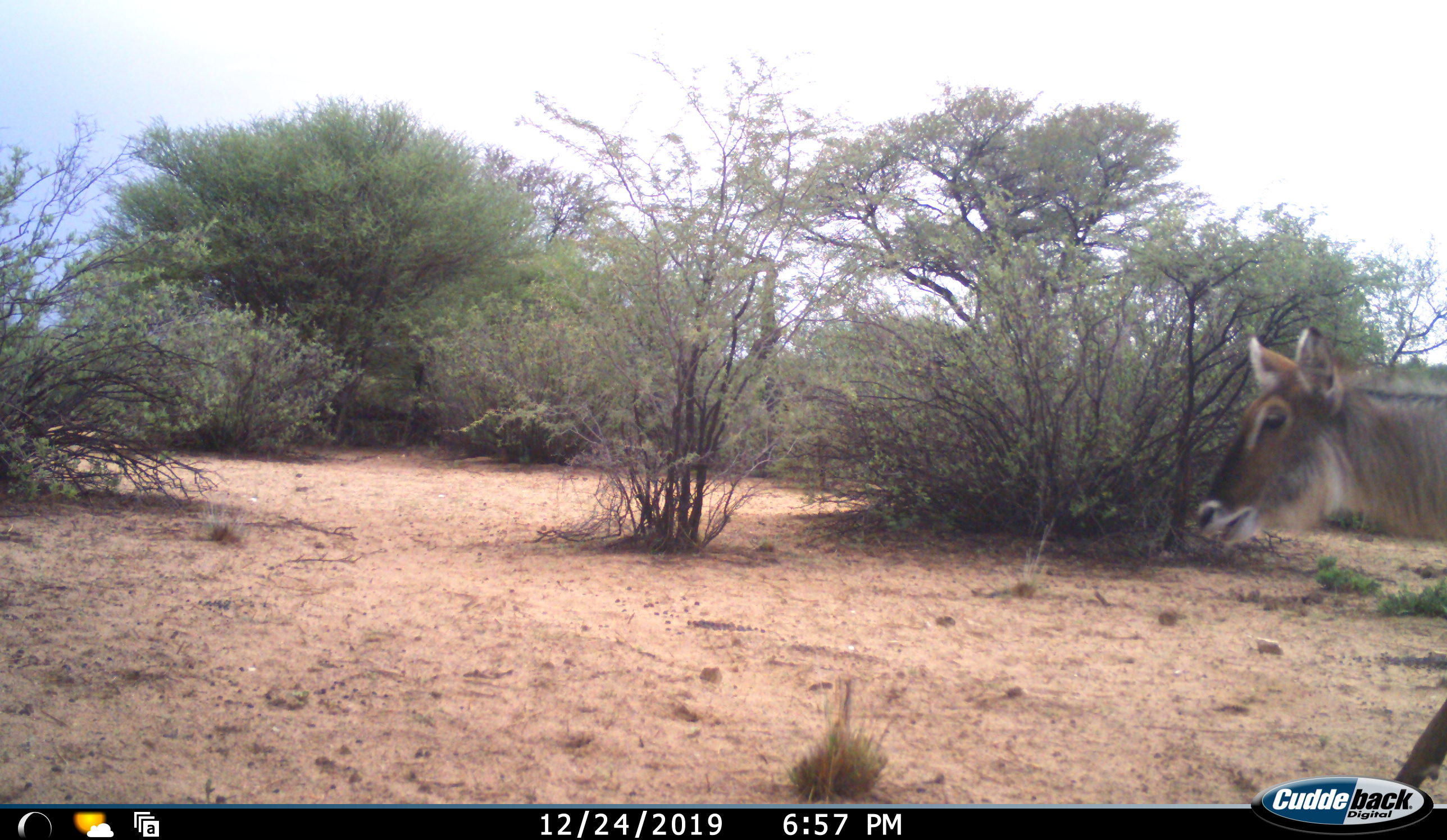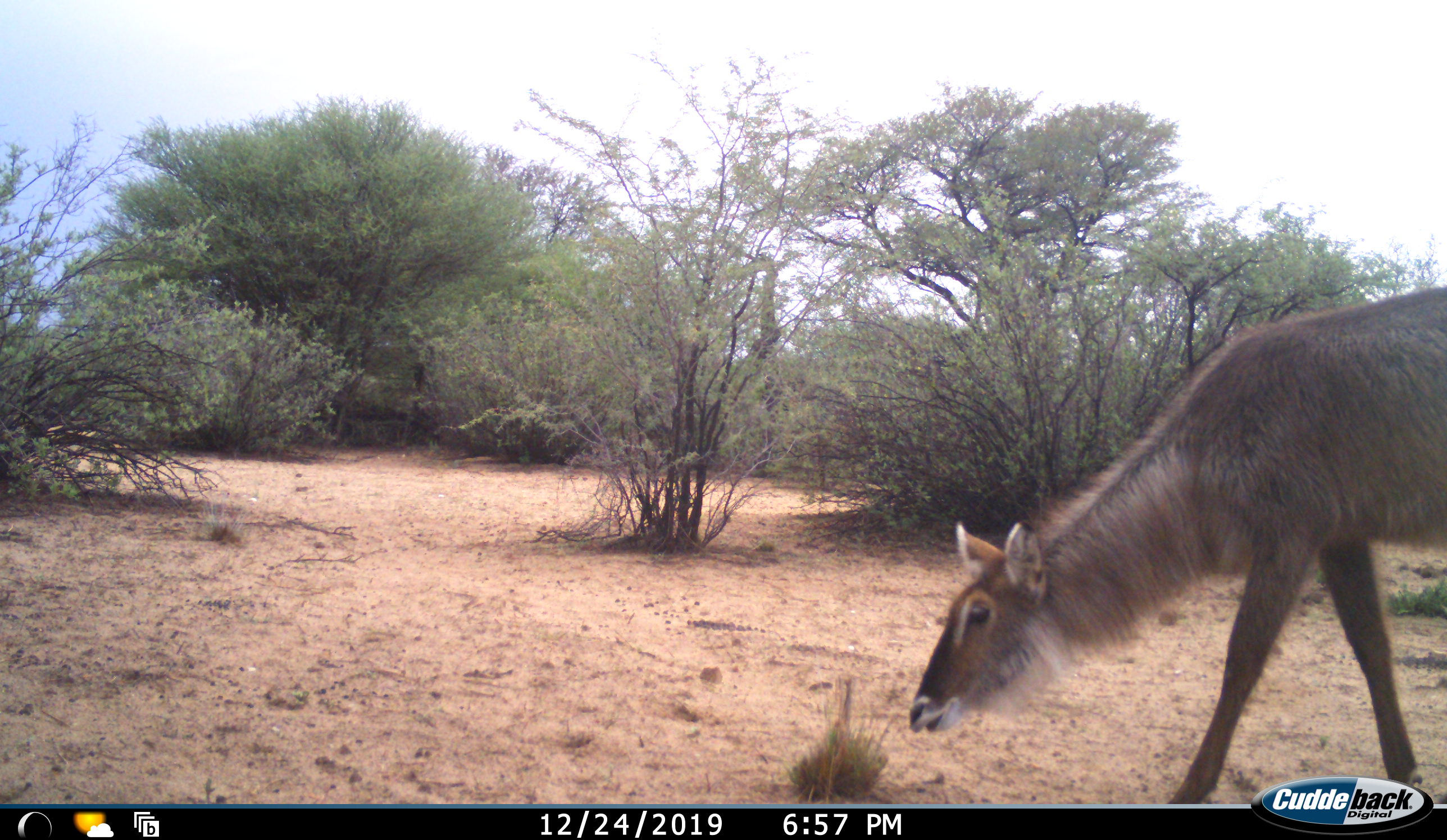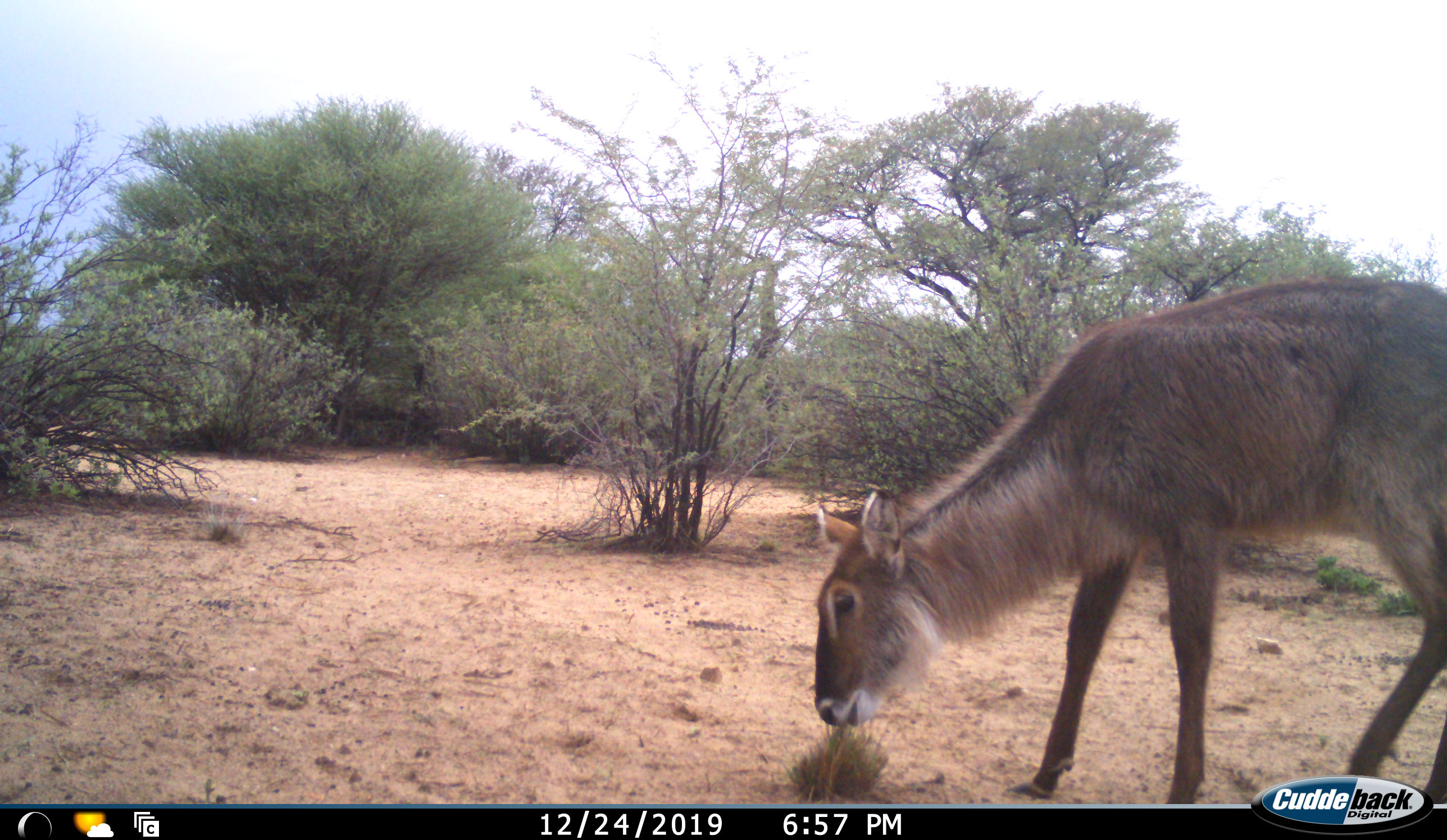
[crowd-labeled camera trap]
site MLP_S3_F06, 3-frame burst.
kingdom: Animalia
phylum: Chordata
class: Mammalia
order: Artiodactyla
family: Bovidae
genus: Kobus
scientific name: Kobus ellipsiprymnus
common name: waterbuck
Waterbuck (Kobus ellipsiprymnus), count 1. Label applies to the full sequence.